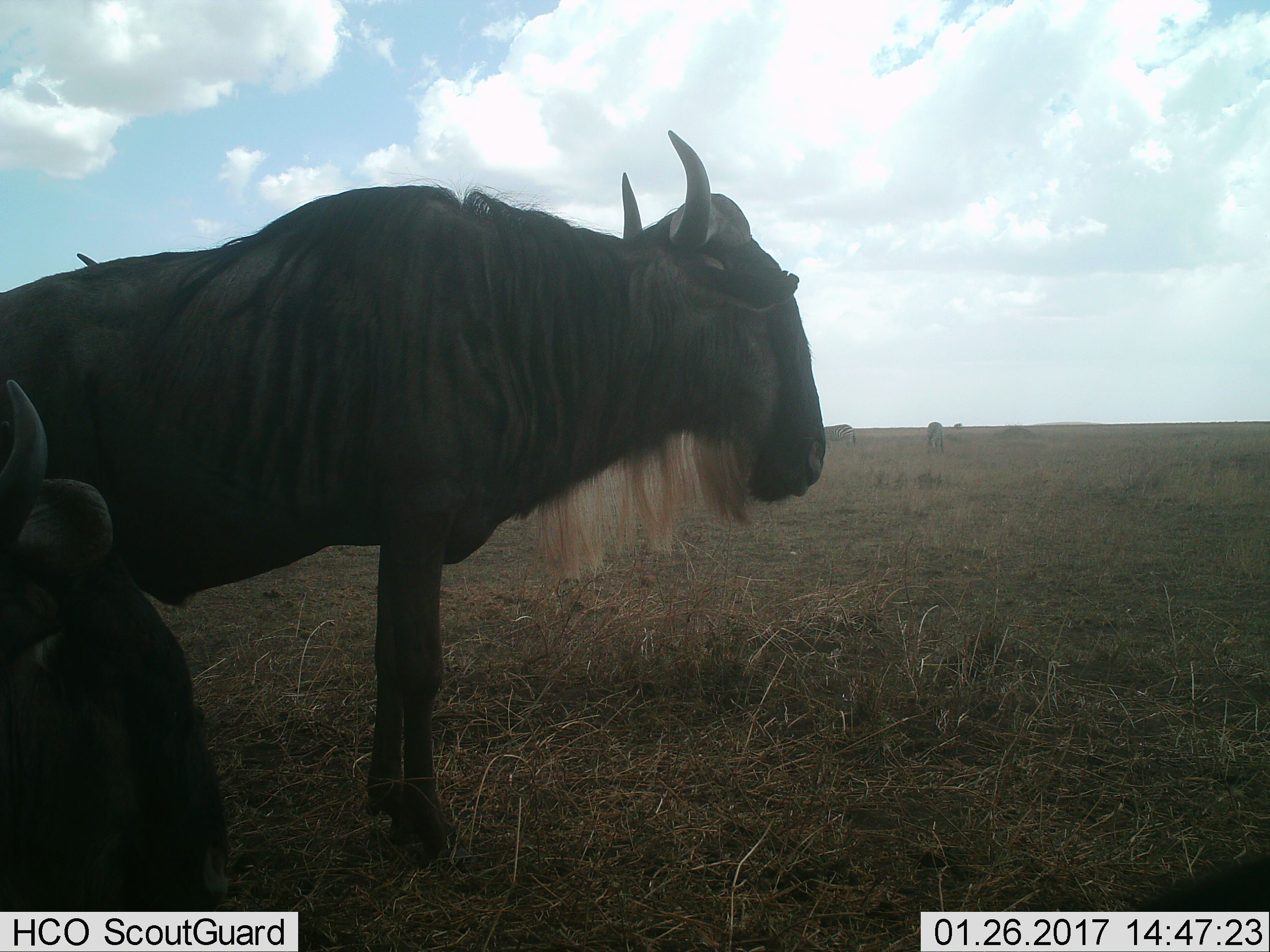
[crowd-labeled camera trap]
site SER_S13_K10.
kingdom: Animalia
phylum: Chordata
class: Mammalia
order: Artiodactyla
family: Bovidae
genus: Connochaetes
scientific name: Connochaetes taurinus taurinus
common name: blue wildebeest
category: wildebeestblue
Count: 2.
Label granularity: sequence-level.